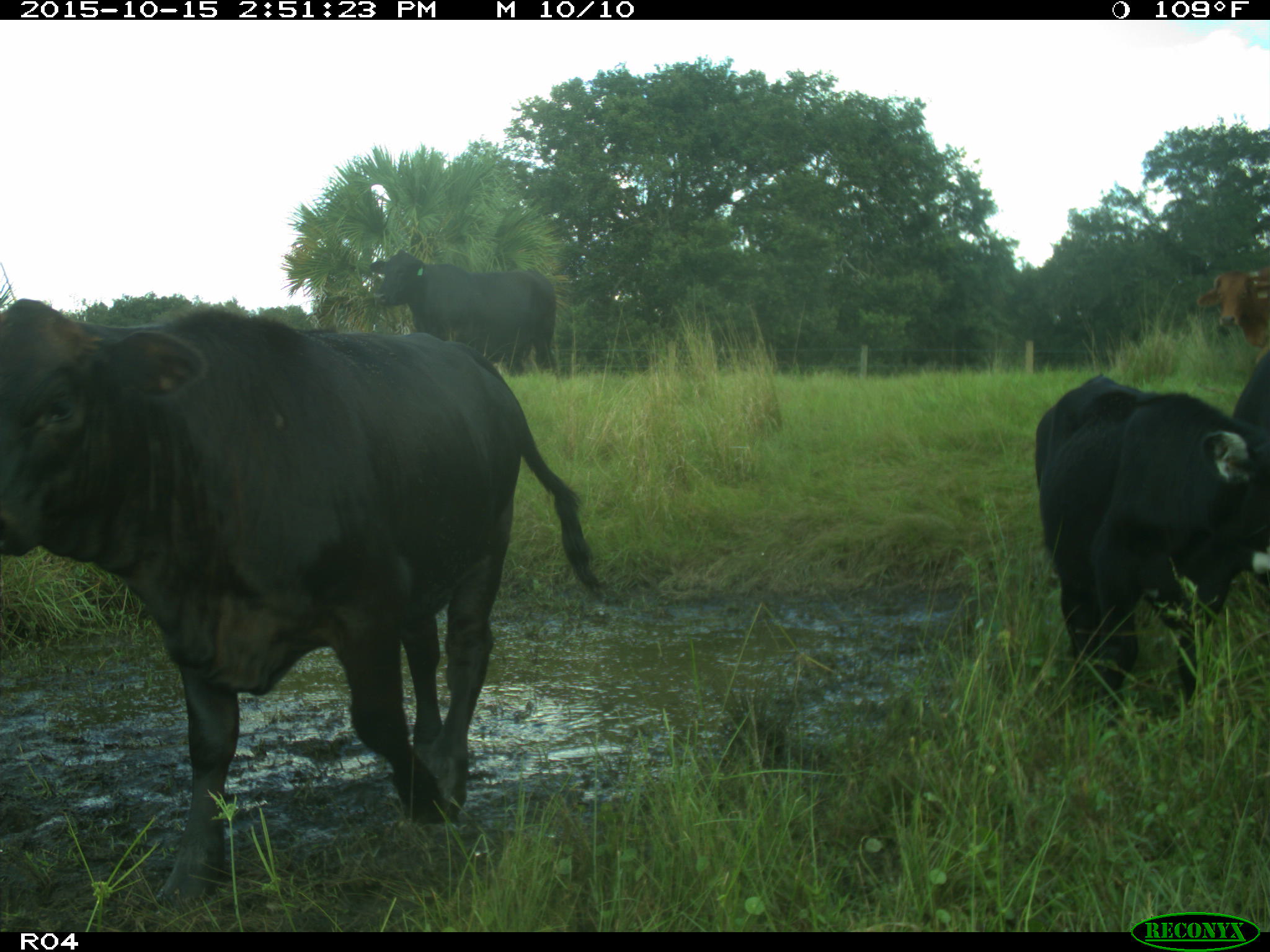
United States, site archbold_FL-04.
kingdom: Animalia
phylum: Chordata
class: Mammalia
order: Artiodactyla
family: Bovidae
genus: Bos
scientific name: Bos taurus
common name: domestic cow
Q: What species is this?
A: Bos taurus (domestic cow).